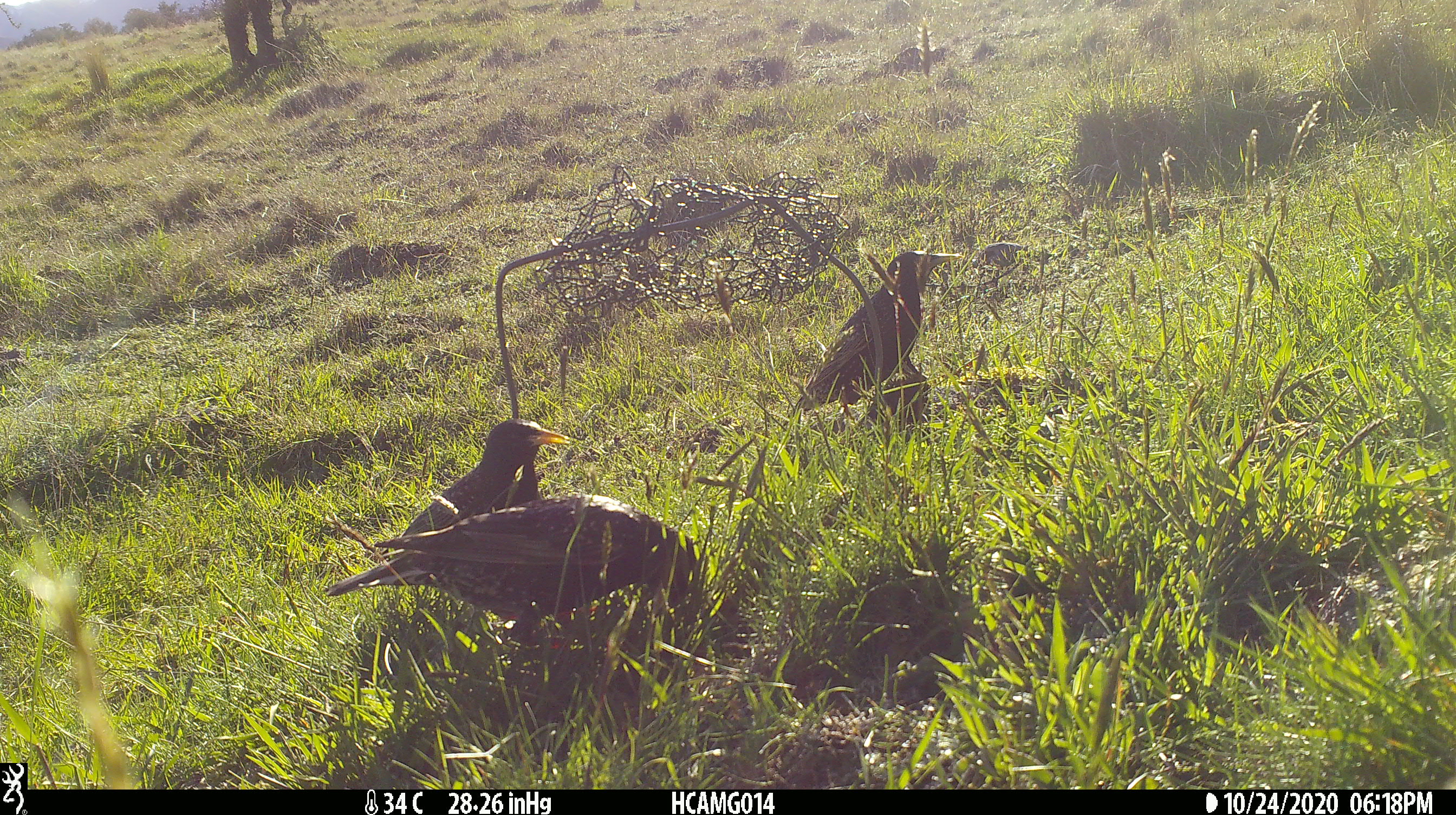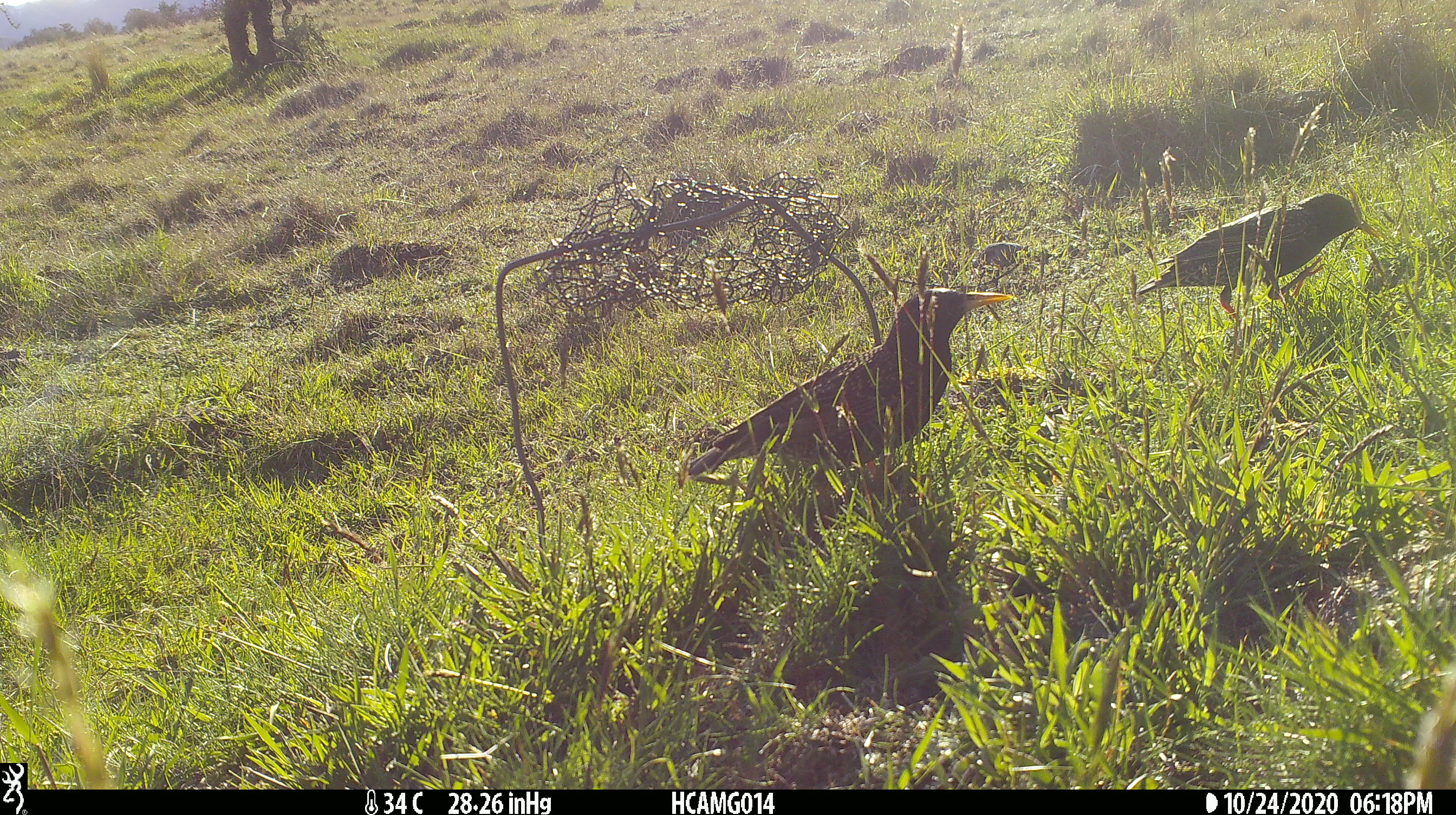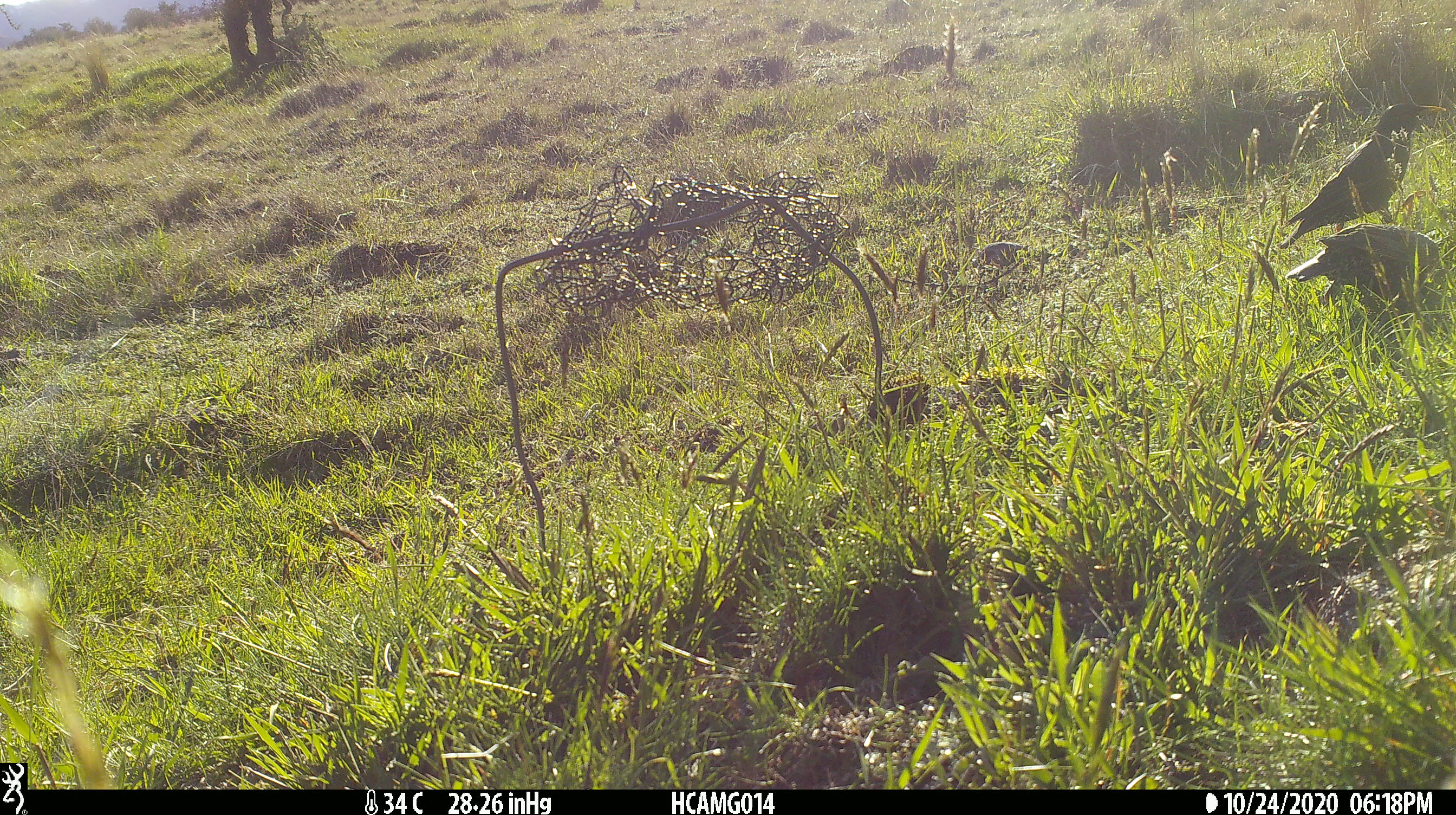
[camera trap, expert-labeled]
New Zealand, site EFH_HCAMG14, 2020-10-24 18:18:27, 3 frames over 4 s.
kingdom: Animalia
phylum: Chordata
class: Aves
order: Passeriformes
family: Sturnidae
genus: Sturnus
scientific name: Sturnus vulgaris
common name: european starling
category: starling